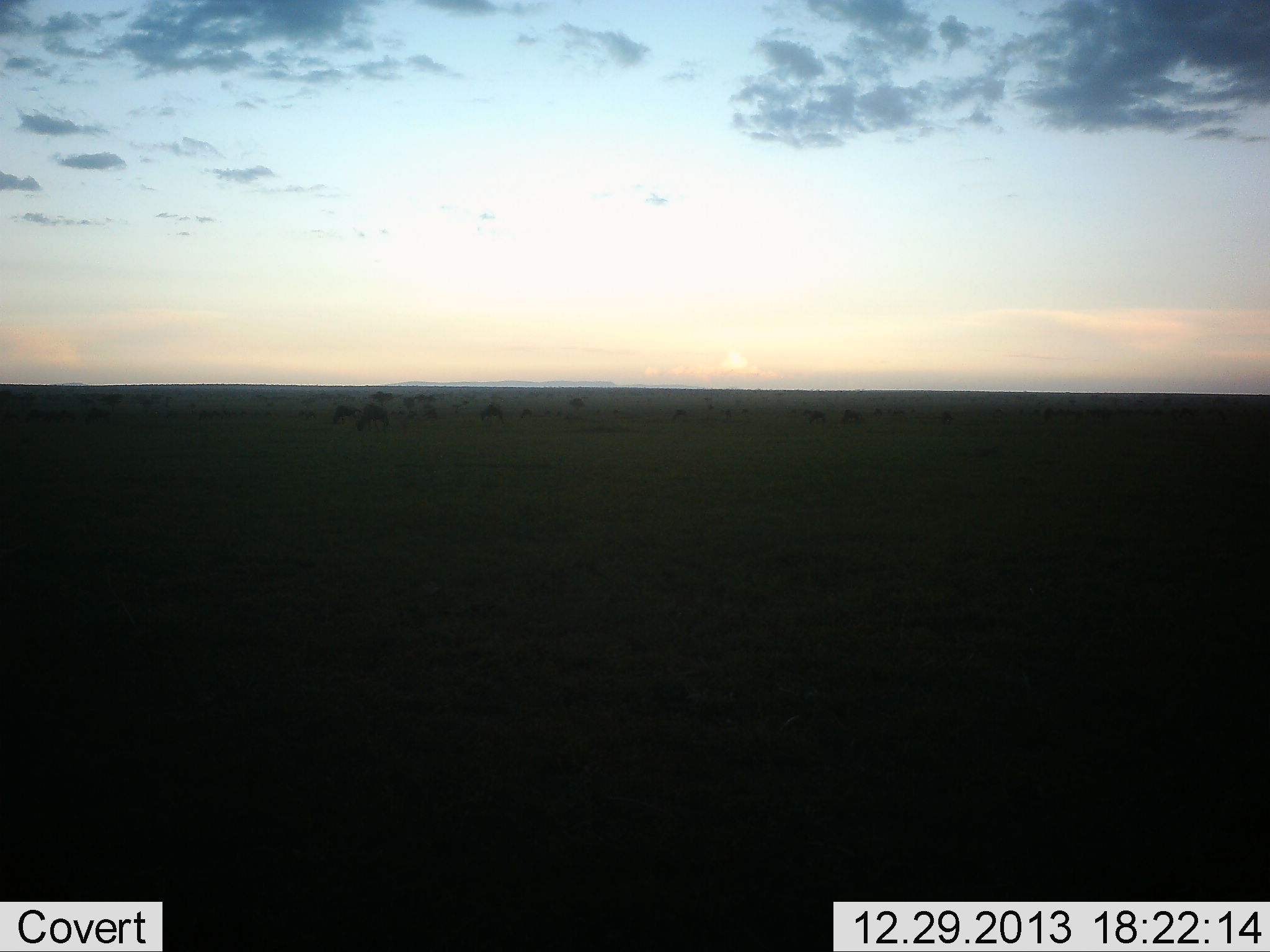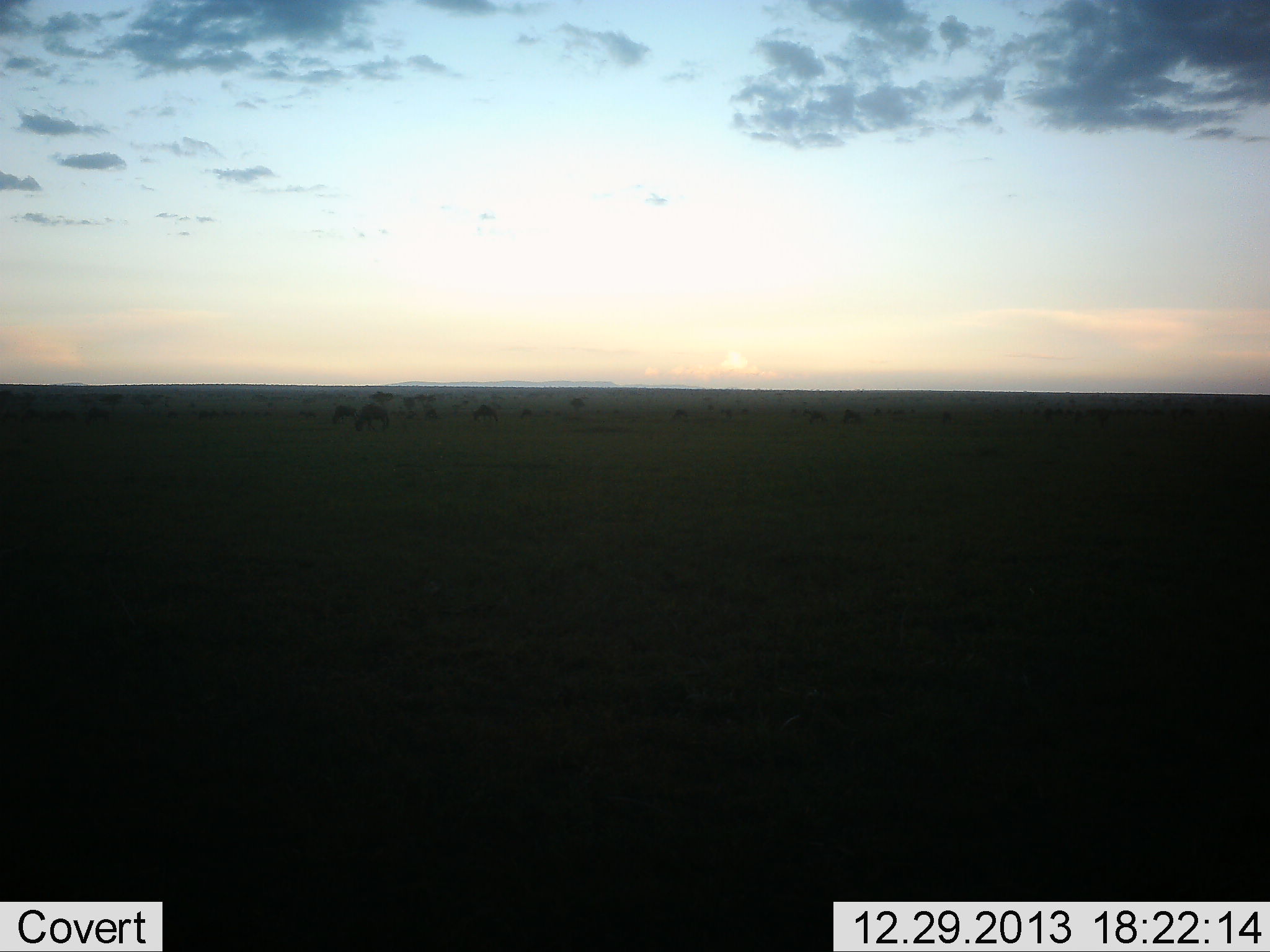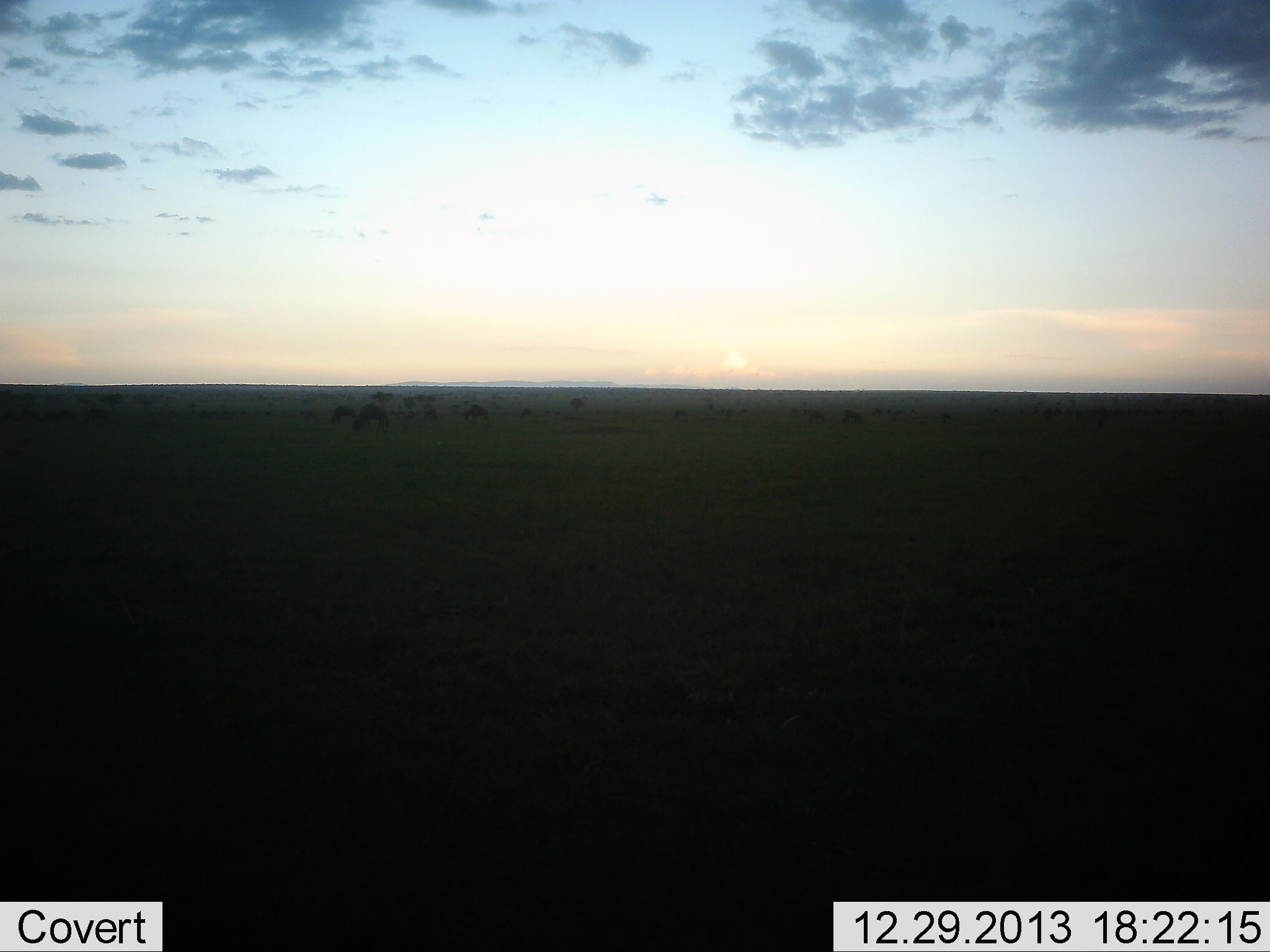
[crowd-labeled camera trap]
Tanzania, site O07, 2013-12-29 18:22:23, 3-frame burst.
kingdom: Animalia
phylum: Chordata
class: Mammalia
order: Artiodactyla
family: Bovidae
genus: Connochaetes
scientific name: Connochaetes taurinus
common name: blue wildebeest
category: wildebeest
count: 11-50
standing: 40%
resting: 0%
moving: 50%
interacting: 0%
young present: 0%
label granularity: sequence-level